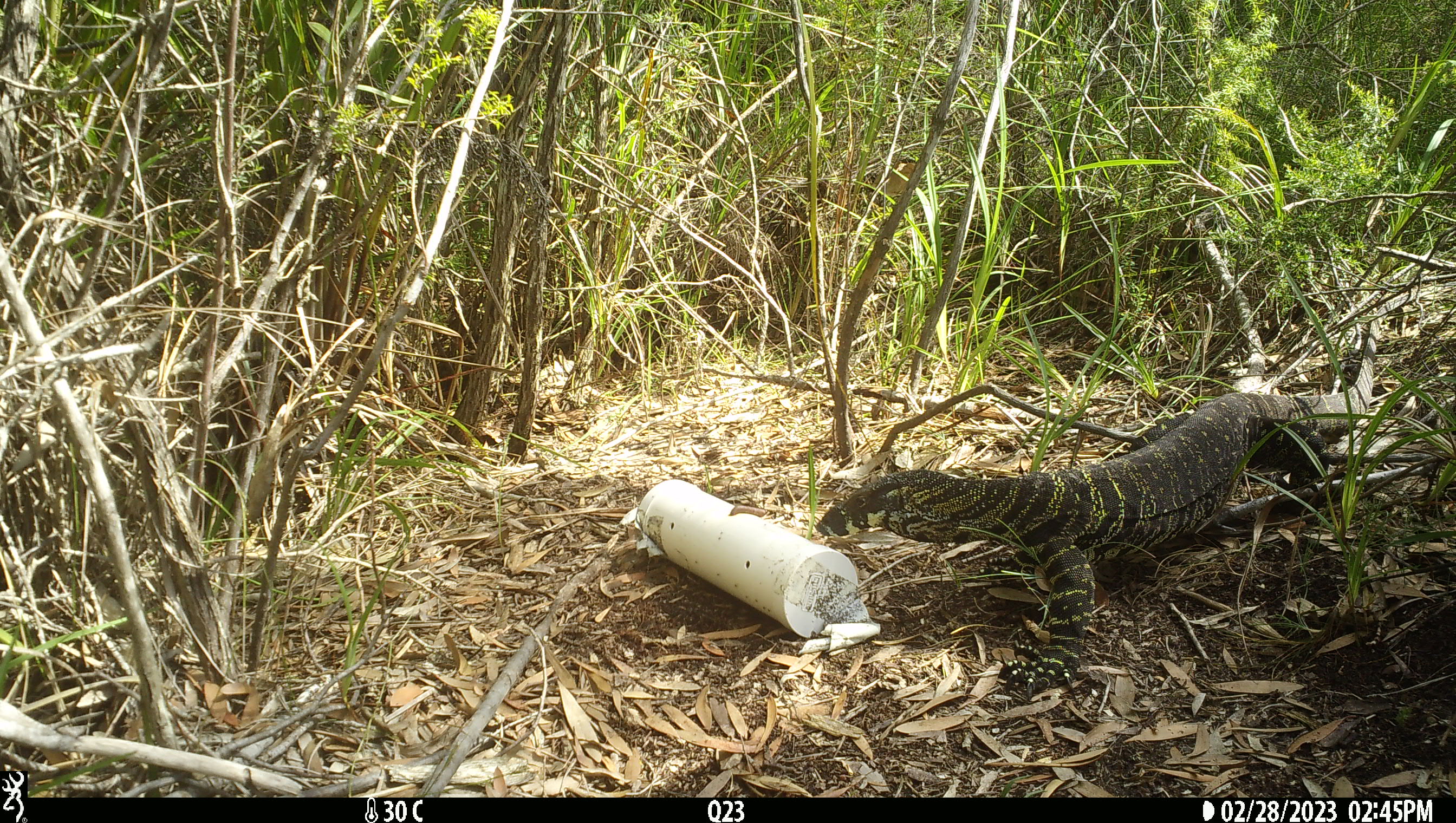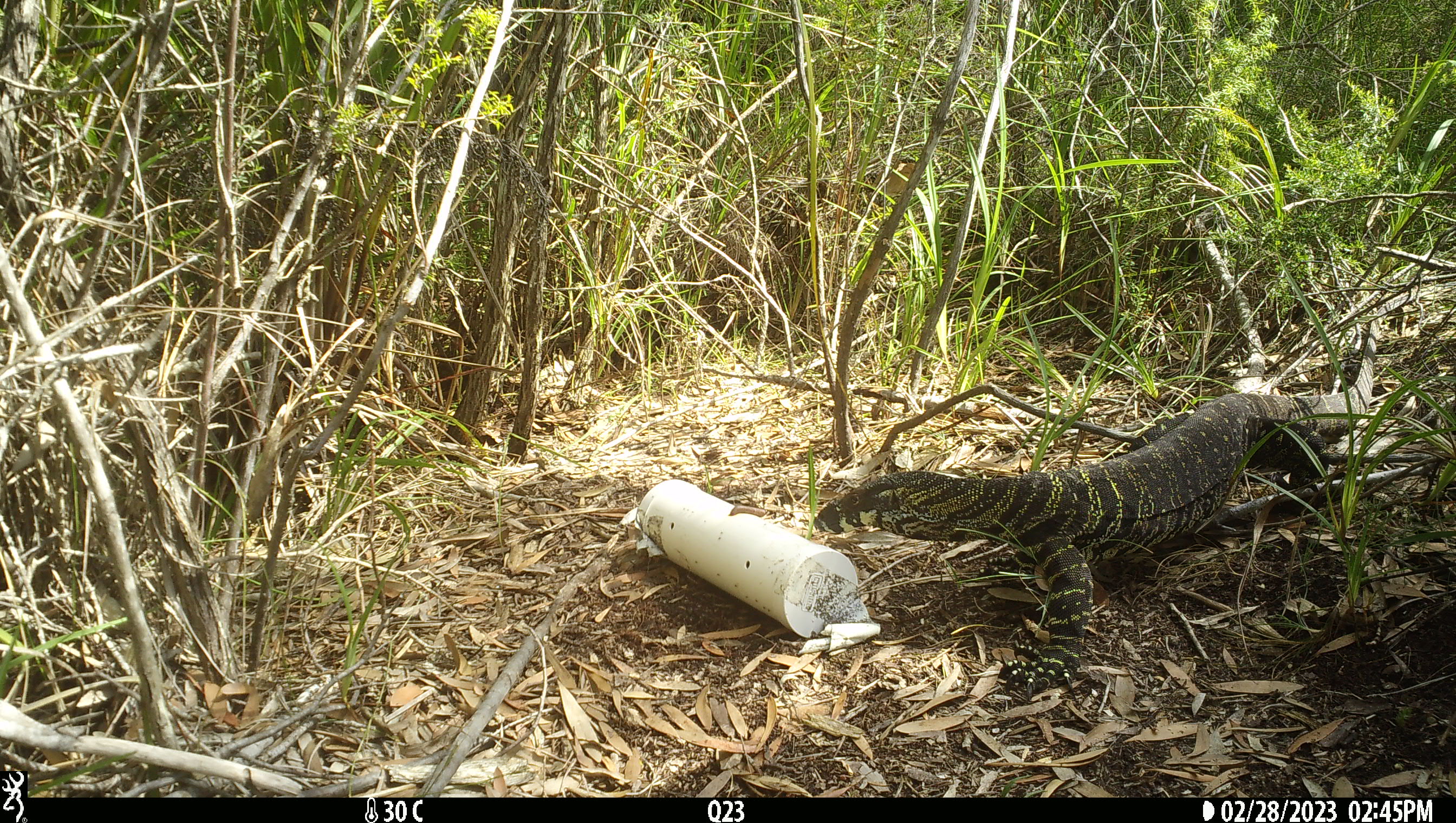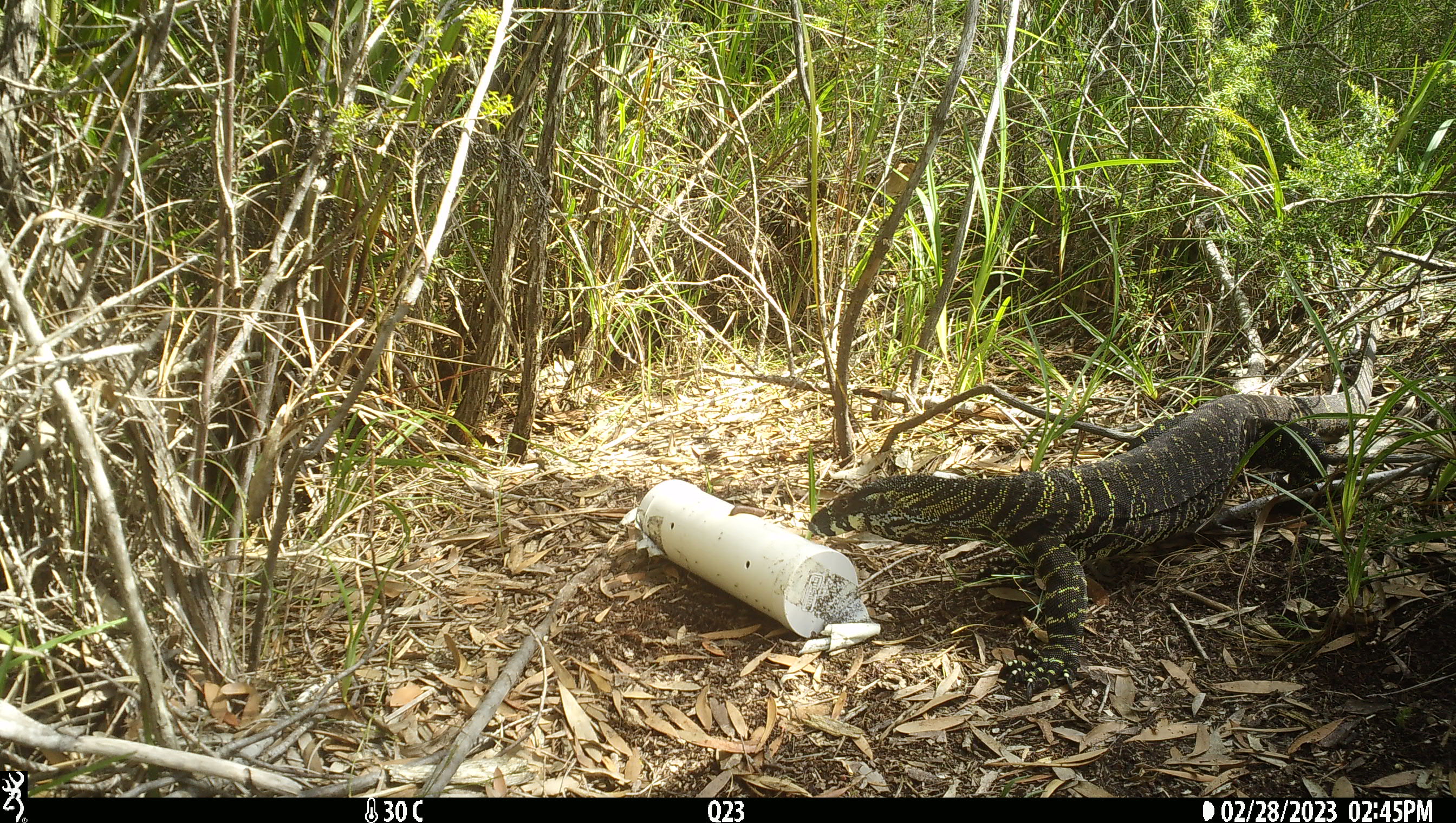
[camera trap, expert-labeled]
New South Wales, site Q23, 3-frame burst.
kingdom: Animalia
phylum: Chordata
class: Reptilia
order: Squamata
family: Varanidae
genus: Varanus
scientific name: Varanus varius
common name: lace monitor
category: goanna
Goanna (lace monitor) (Varanus varius).